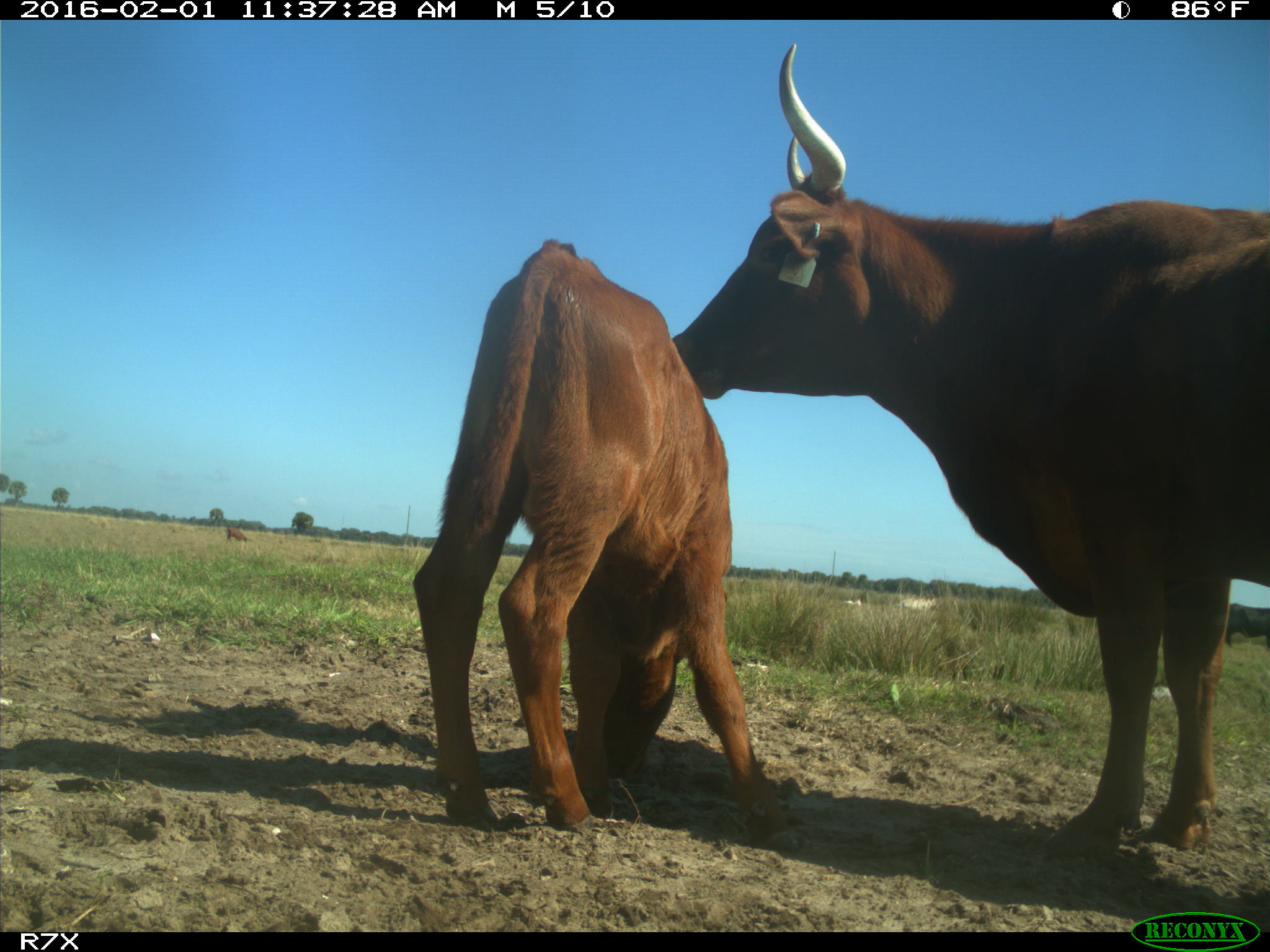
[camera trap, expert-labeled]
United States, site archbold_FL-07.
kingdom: Animalia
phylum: Chordata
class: Mammalia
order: Artiodactyla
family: Bovidae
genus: Bos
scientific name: Bos taurus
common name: domestic cow